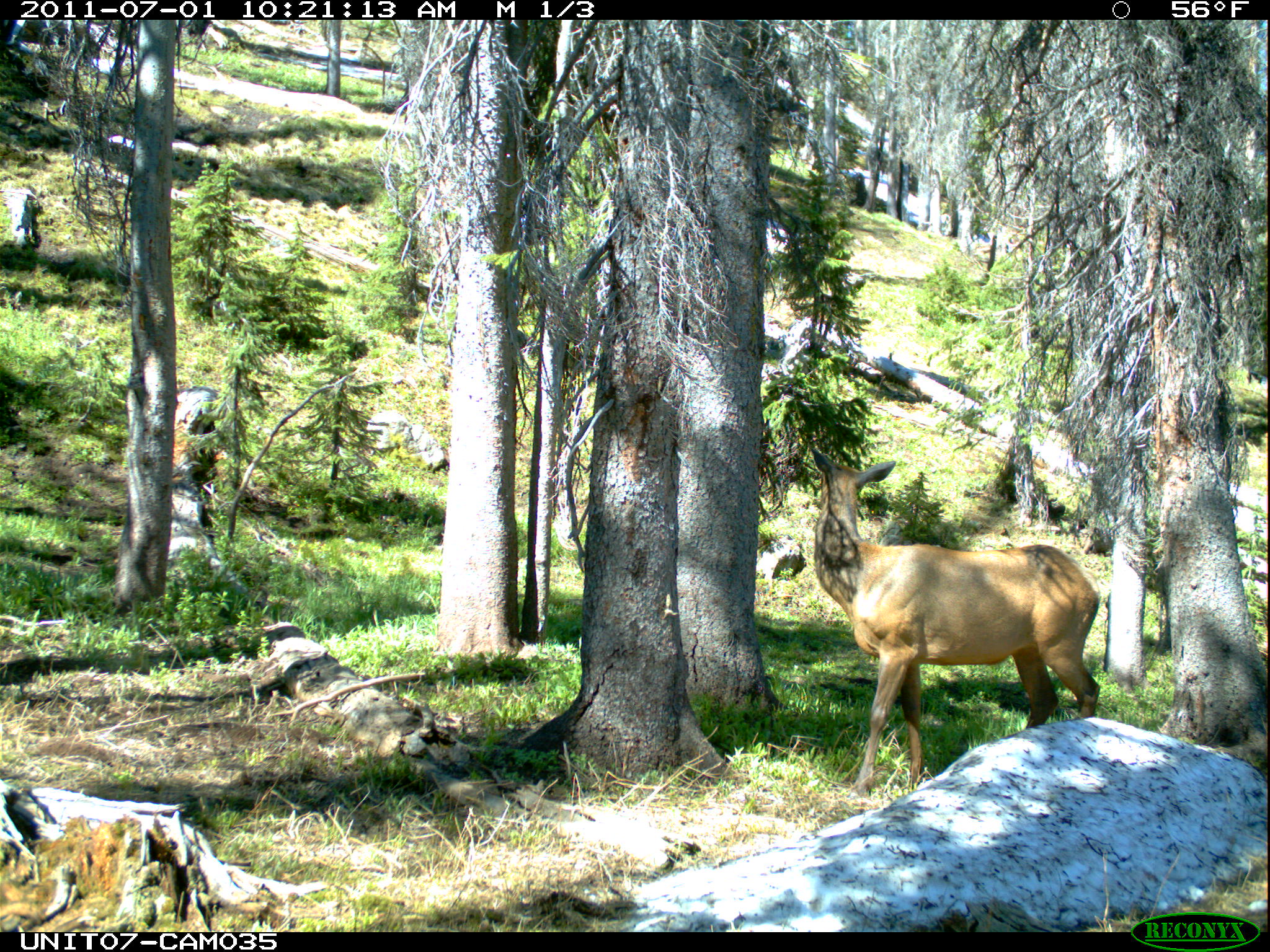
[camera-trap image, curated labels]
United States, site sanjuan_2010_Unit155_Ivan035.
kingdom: Animalia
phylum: Chordata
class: Mammalia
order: Artiodactyla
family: Cervidae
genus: Cervus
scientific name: Cervus elaphus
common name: red deer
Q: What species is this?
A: Cervus elaphus (red deer).